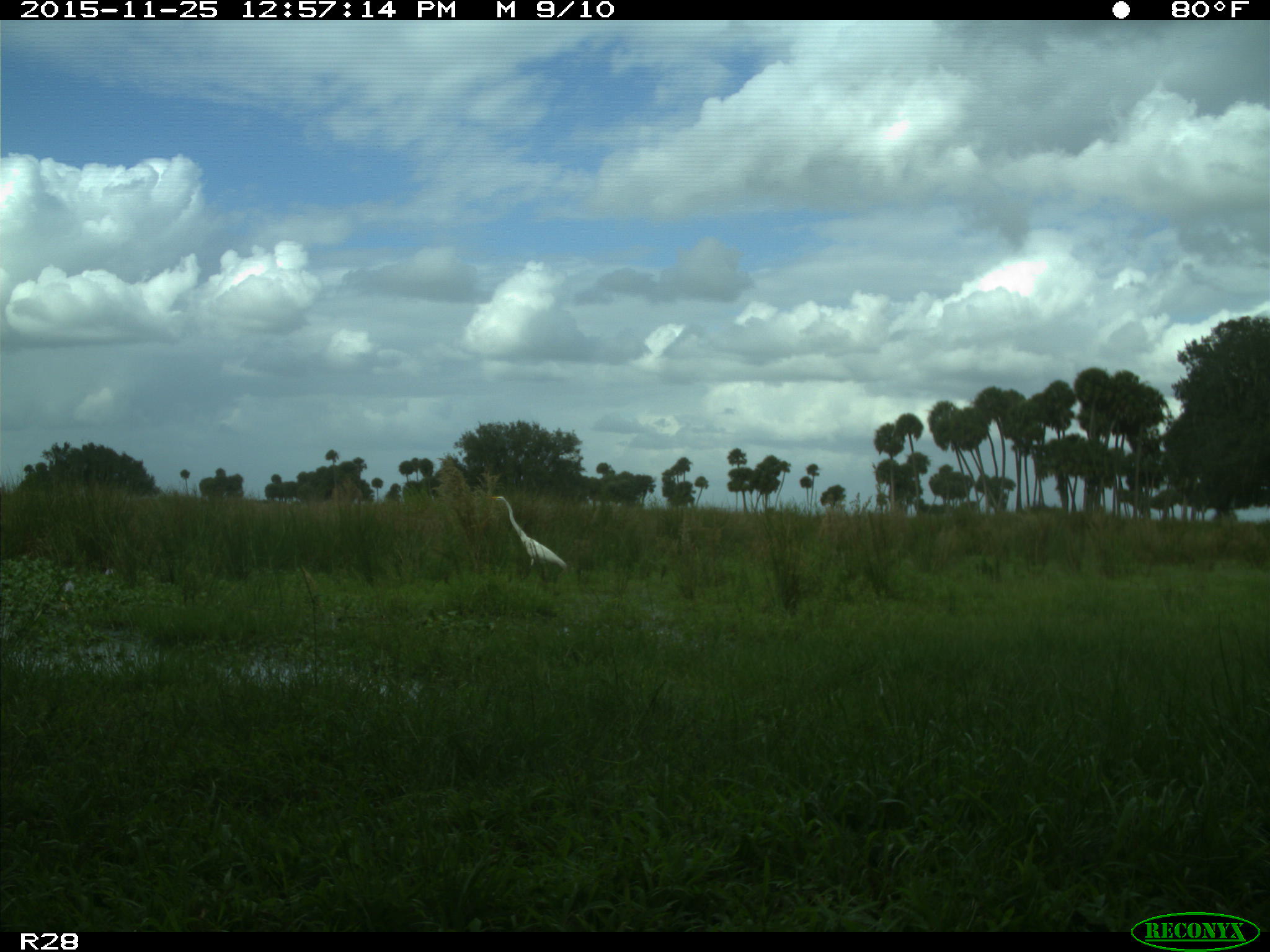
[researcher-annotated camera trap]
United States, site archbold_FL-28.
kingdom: Animalia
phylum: Chordata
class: Aves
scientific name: Aves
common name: birds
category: unidentified bird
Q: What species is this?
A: Unidentified bird (birds) (Aves).